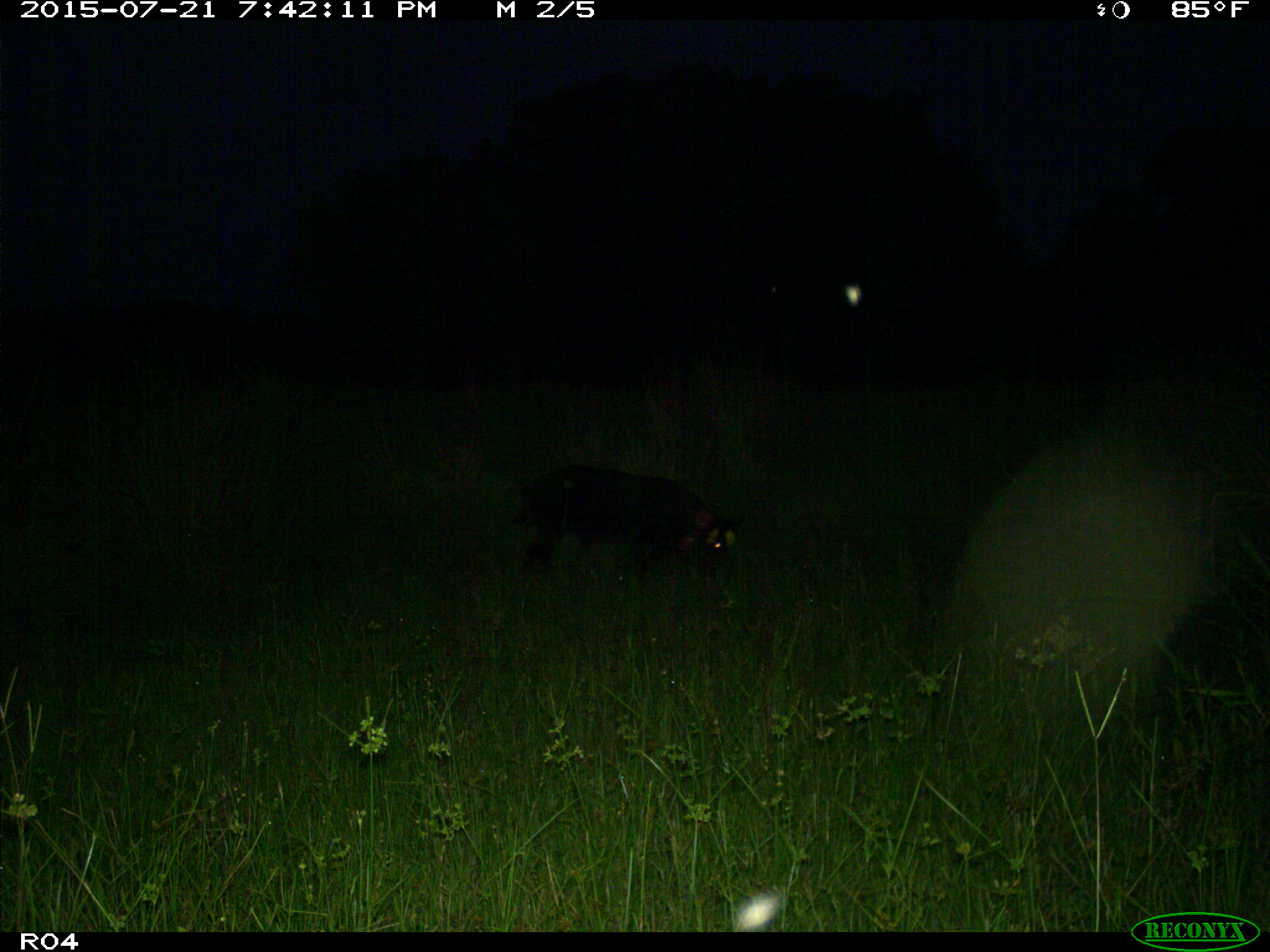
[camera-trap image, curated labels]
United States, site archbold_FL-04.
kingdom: Animalia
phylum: Chordata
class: Mammalia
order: Artiodactyla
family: Suidae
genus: Sus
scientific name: Sus scrofa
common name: wild boar